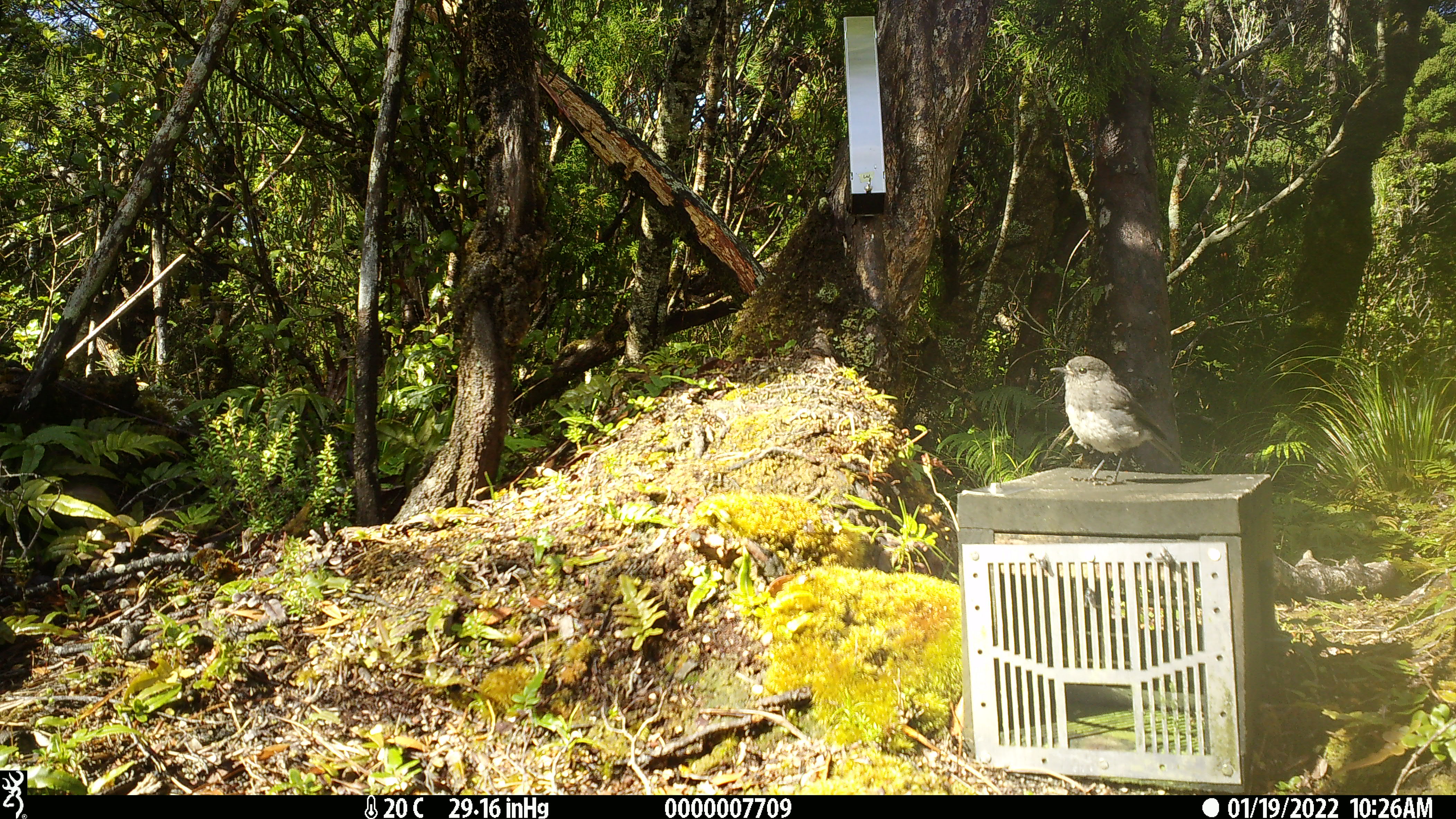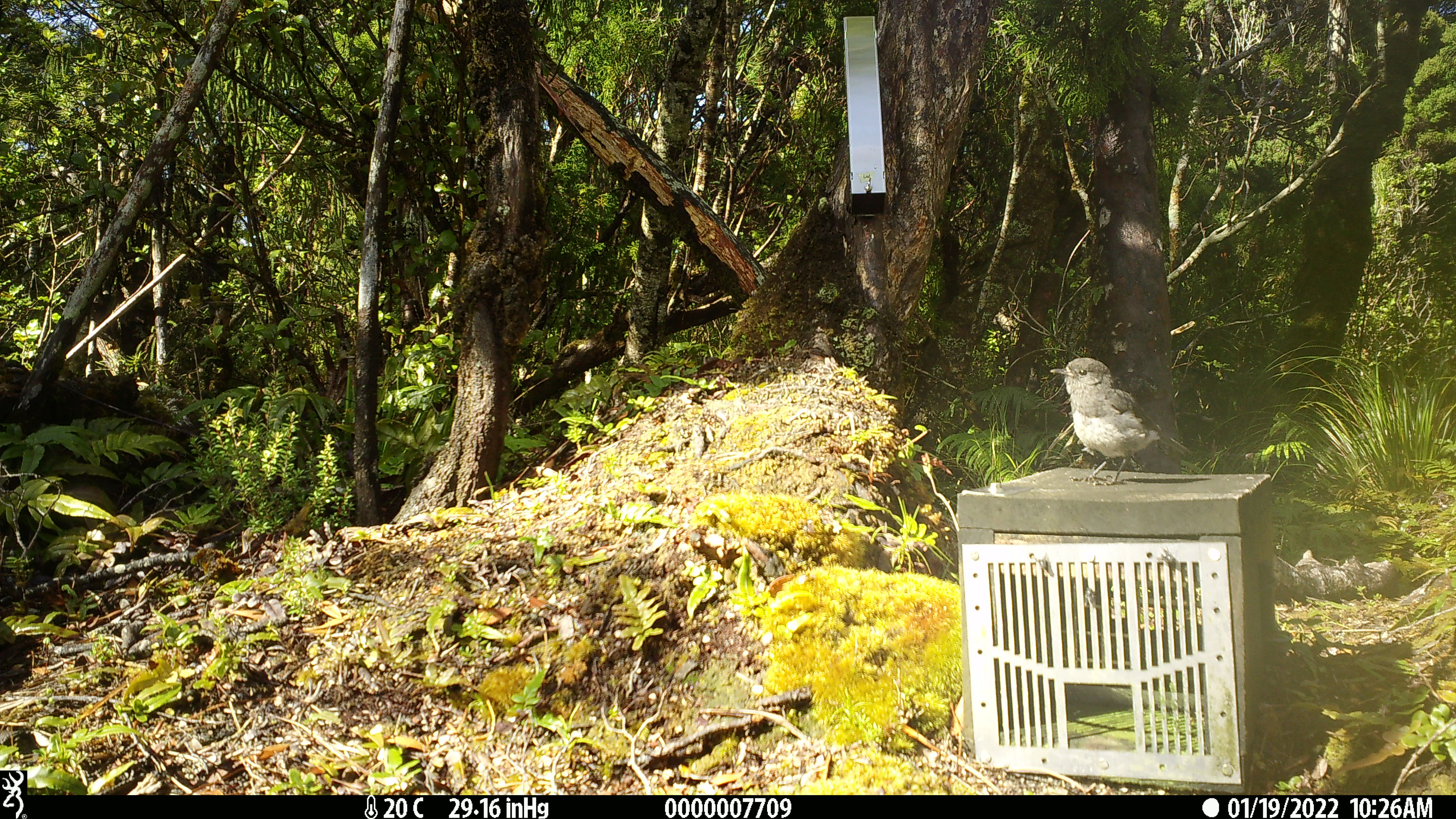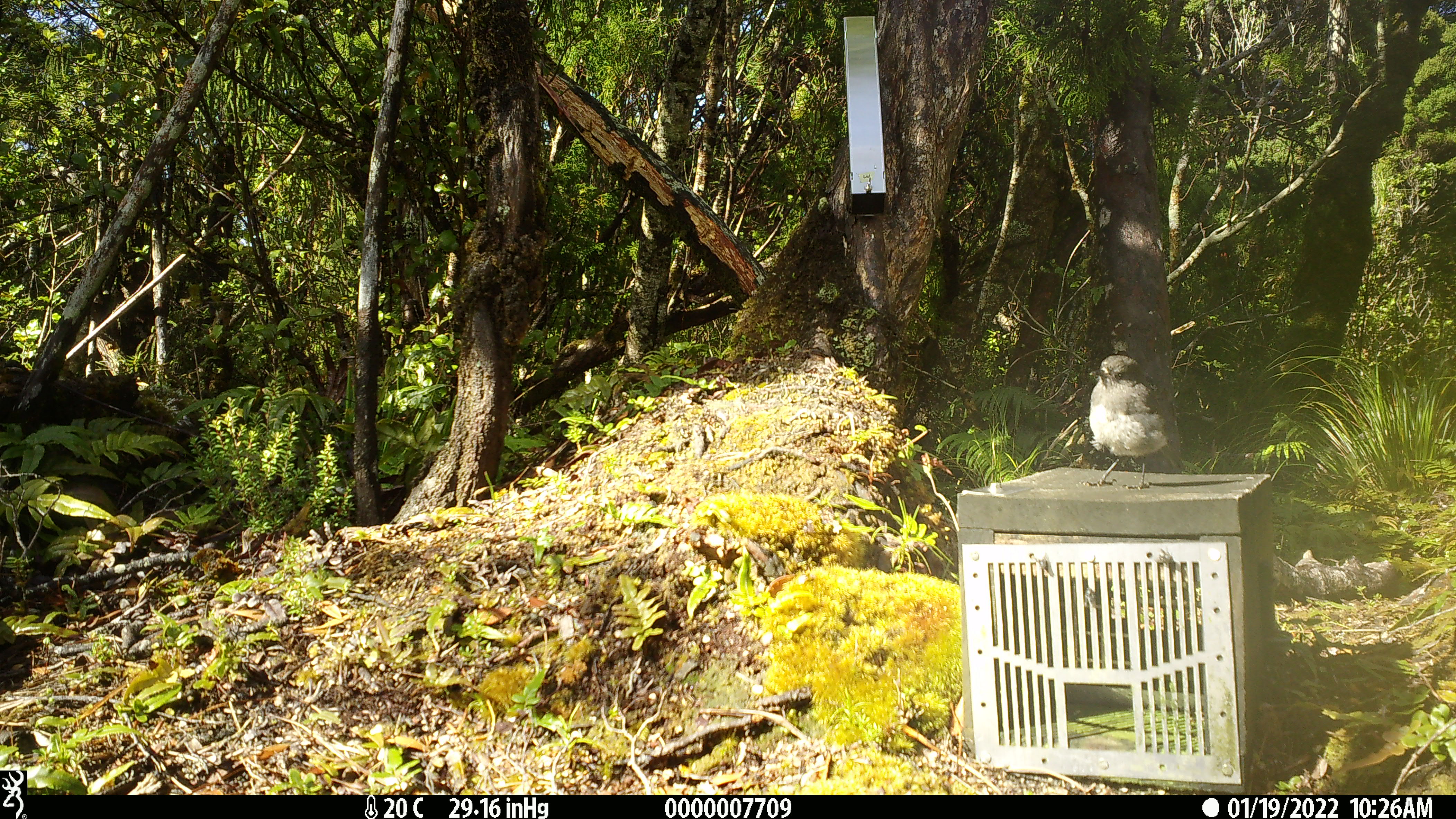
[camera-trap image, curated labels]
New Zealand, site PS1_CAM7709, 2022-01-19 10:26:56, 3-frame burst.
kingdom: Animalia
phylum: Chordata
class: Aves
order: Passeriformes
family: Petroicidae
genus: Petroica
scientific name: Petroica australis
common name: new zealand robin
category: robin